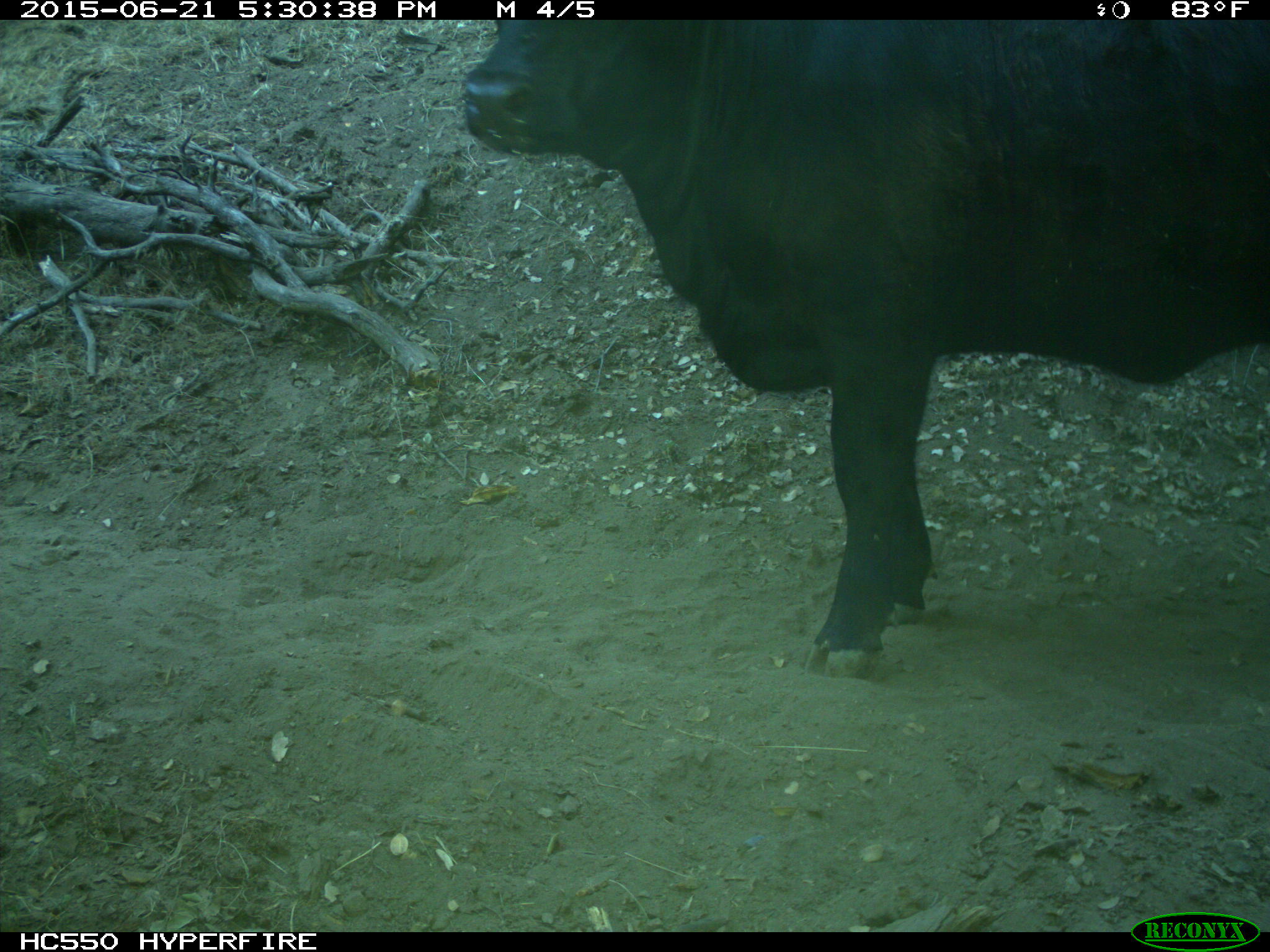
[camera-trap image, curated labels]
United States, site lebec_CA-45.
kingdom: Animalia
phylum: Chordata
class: Mammalia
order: Artiodactyla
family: Bovidae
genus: Bos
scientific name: Bos taurus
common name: domestic cow